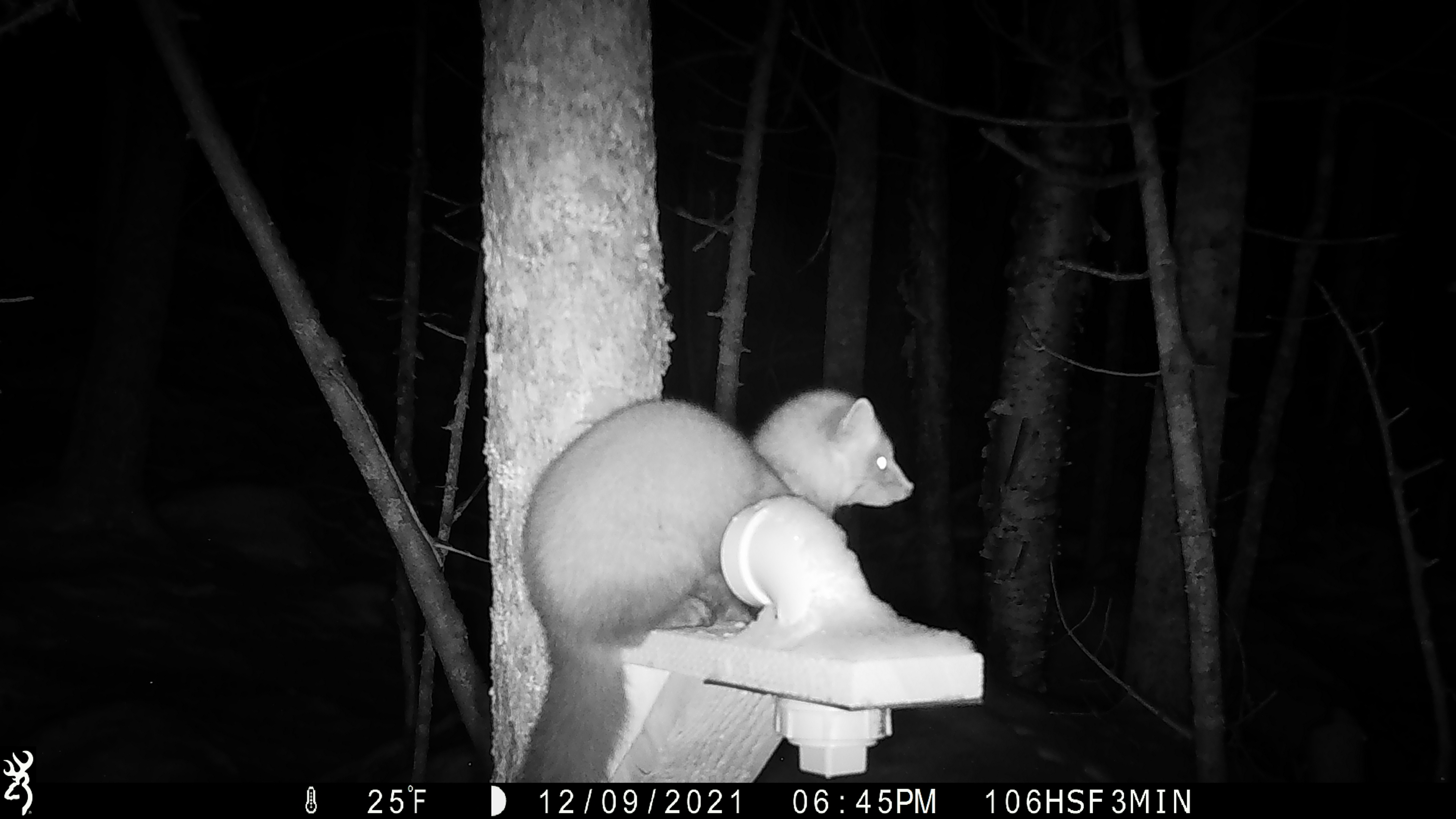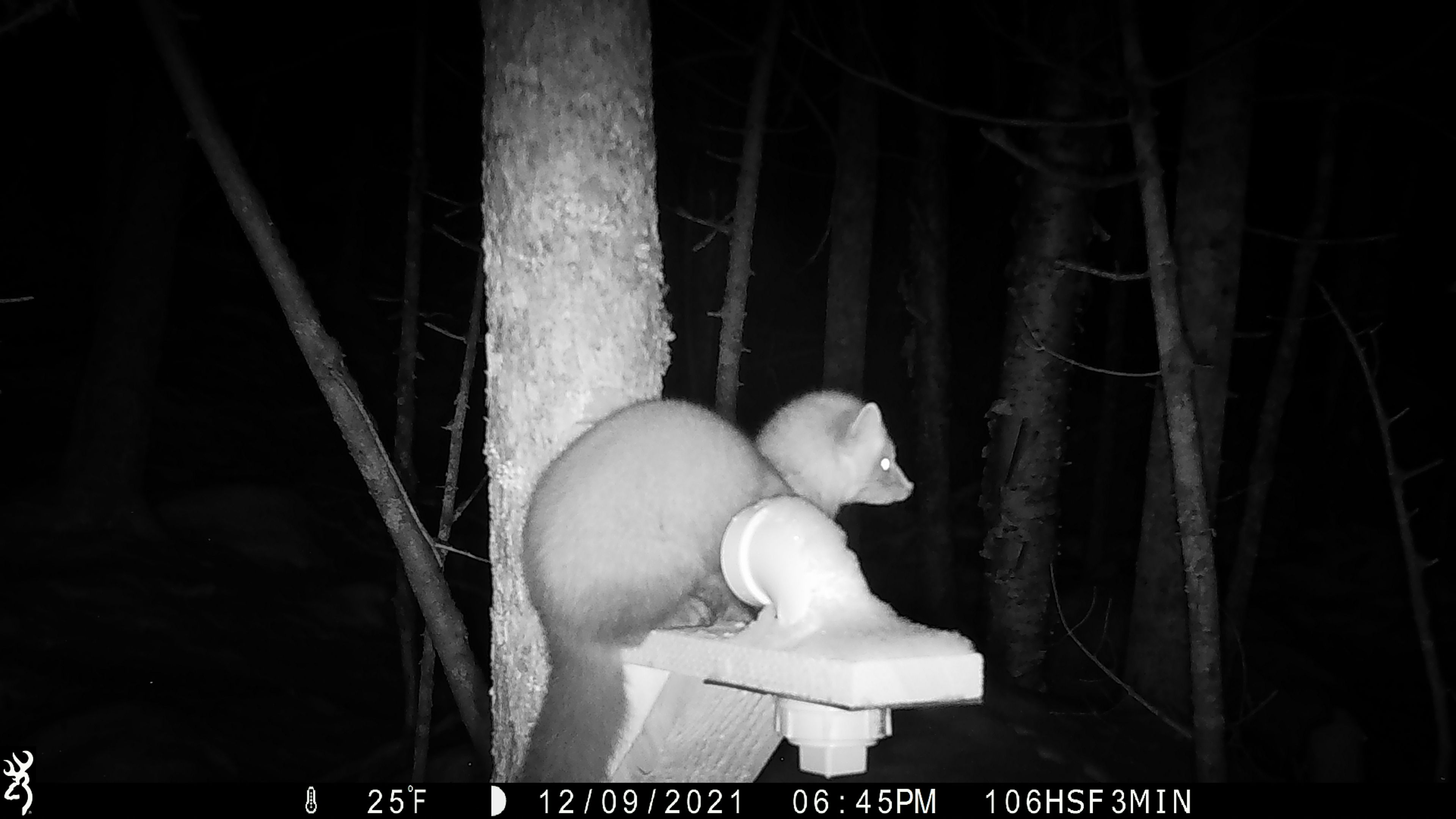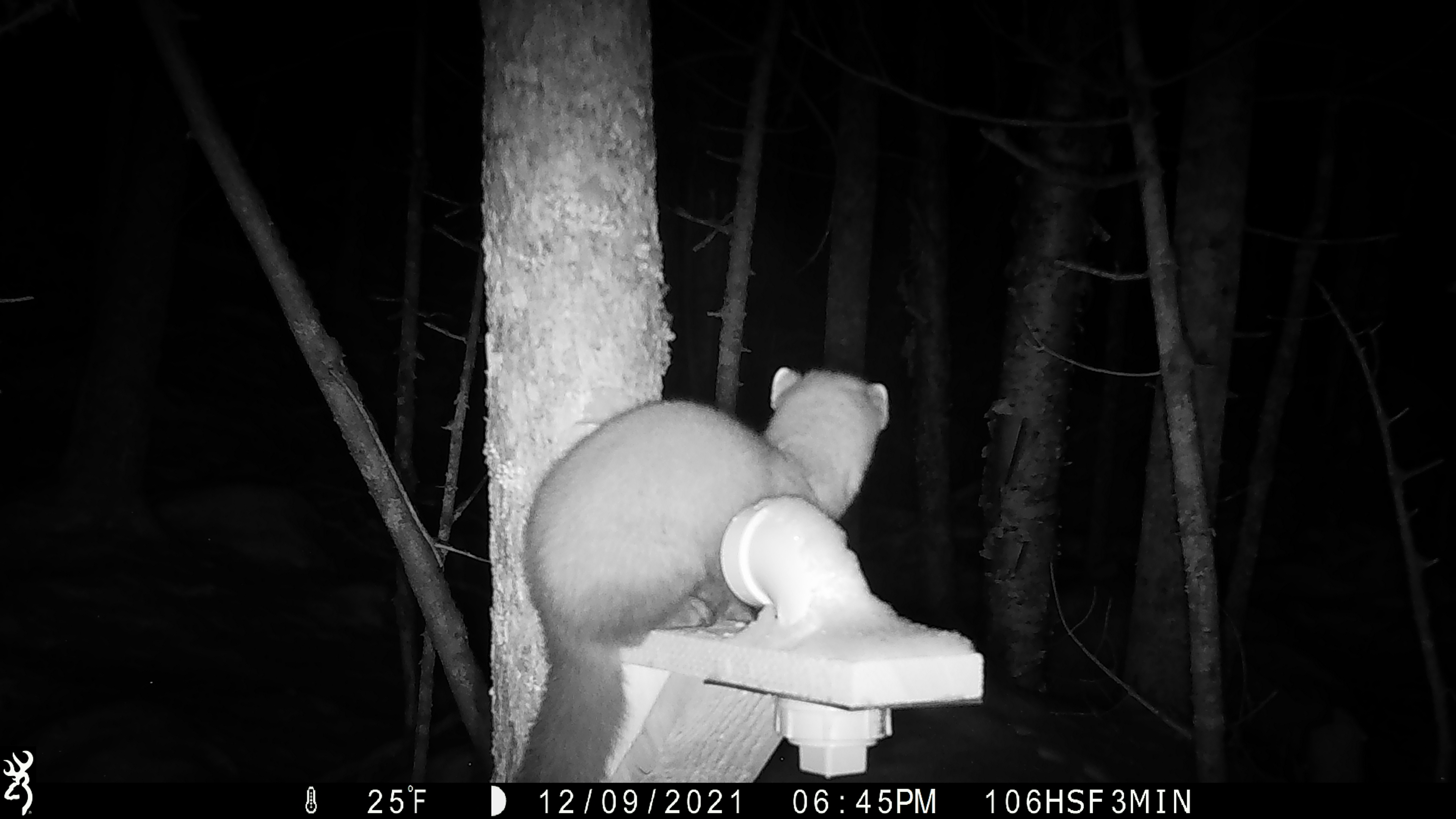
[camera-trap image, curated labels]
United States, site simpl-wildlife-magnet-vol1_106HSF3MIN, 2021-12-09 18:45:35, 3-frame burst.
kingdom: Animalia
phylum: Chordata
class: Mammalia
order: Carnivora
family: Mustelidae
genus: Martes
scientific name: Martes americana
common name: american marten